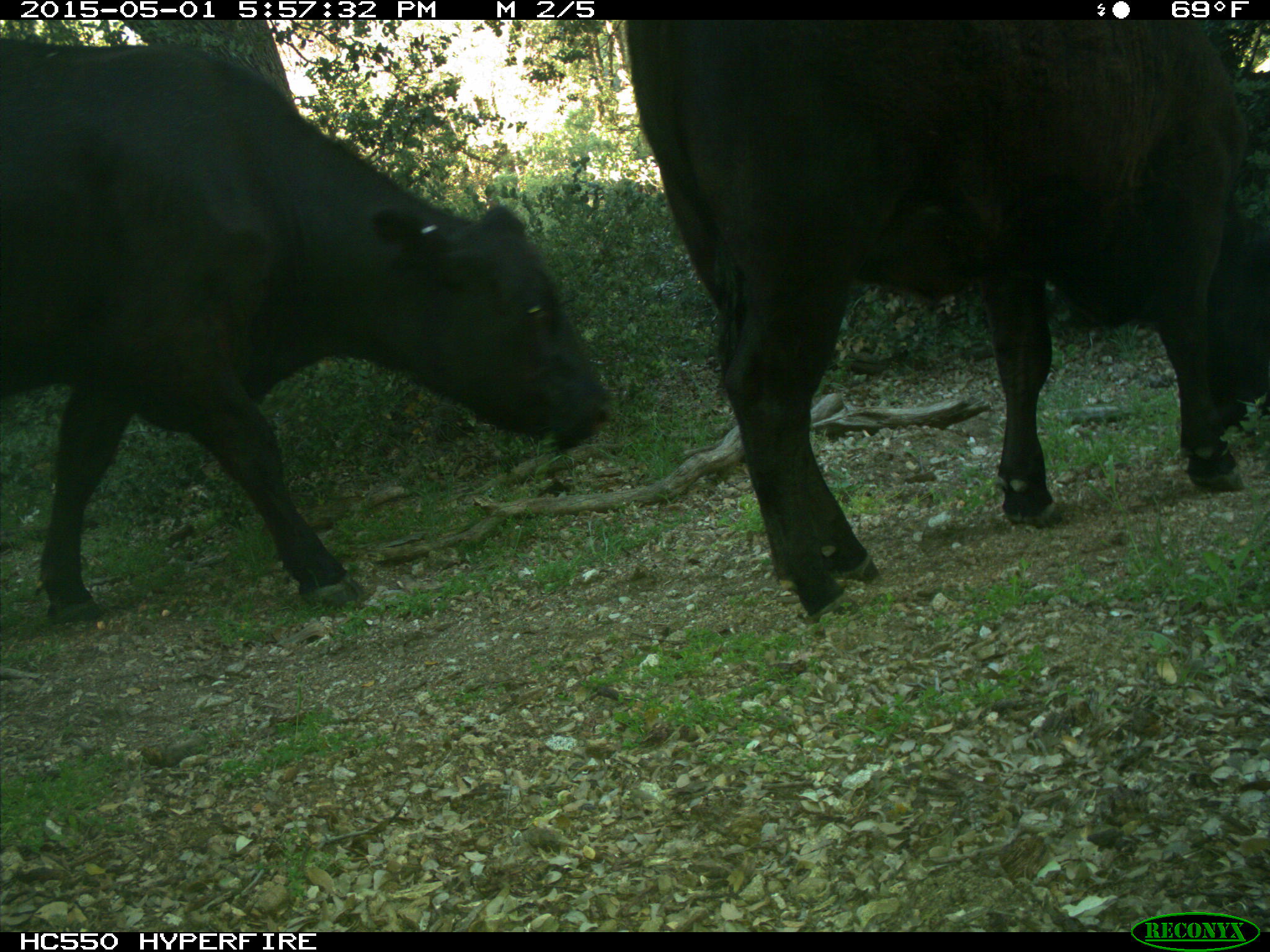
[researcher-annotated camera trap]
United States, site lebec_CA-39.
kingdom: Animalia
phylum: Chordata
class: Mammalia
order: Artiodactyla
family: Bovidae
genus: Bos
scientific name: Bos taurus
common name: domestic cow